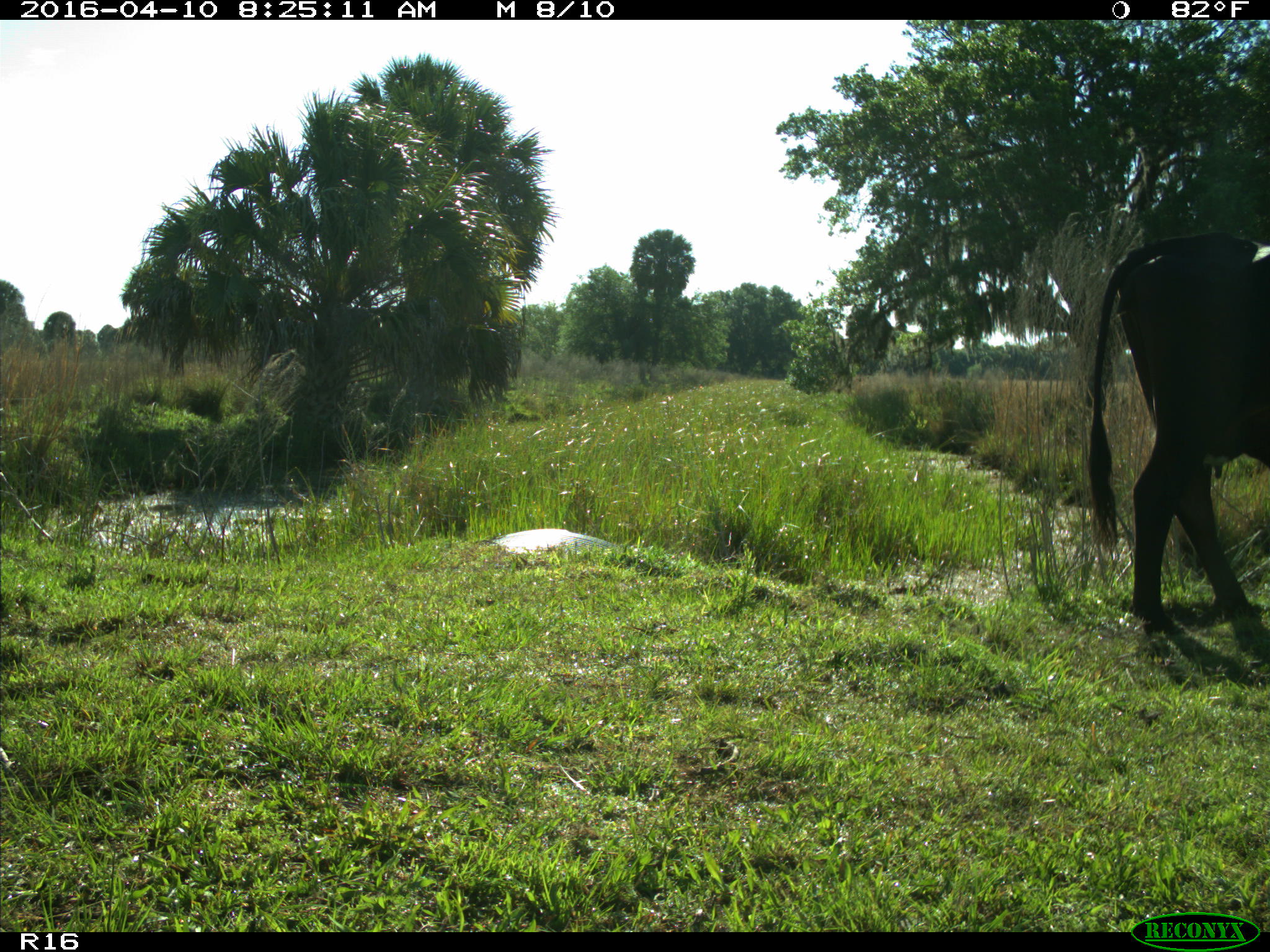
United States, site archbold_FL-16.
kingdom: Animalia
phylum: Chordata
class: Mammalia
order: Artiodactyla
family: Bovidae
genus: Bos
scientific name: Bos taurus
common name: domestic cow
Bos taurus (domestic cow).